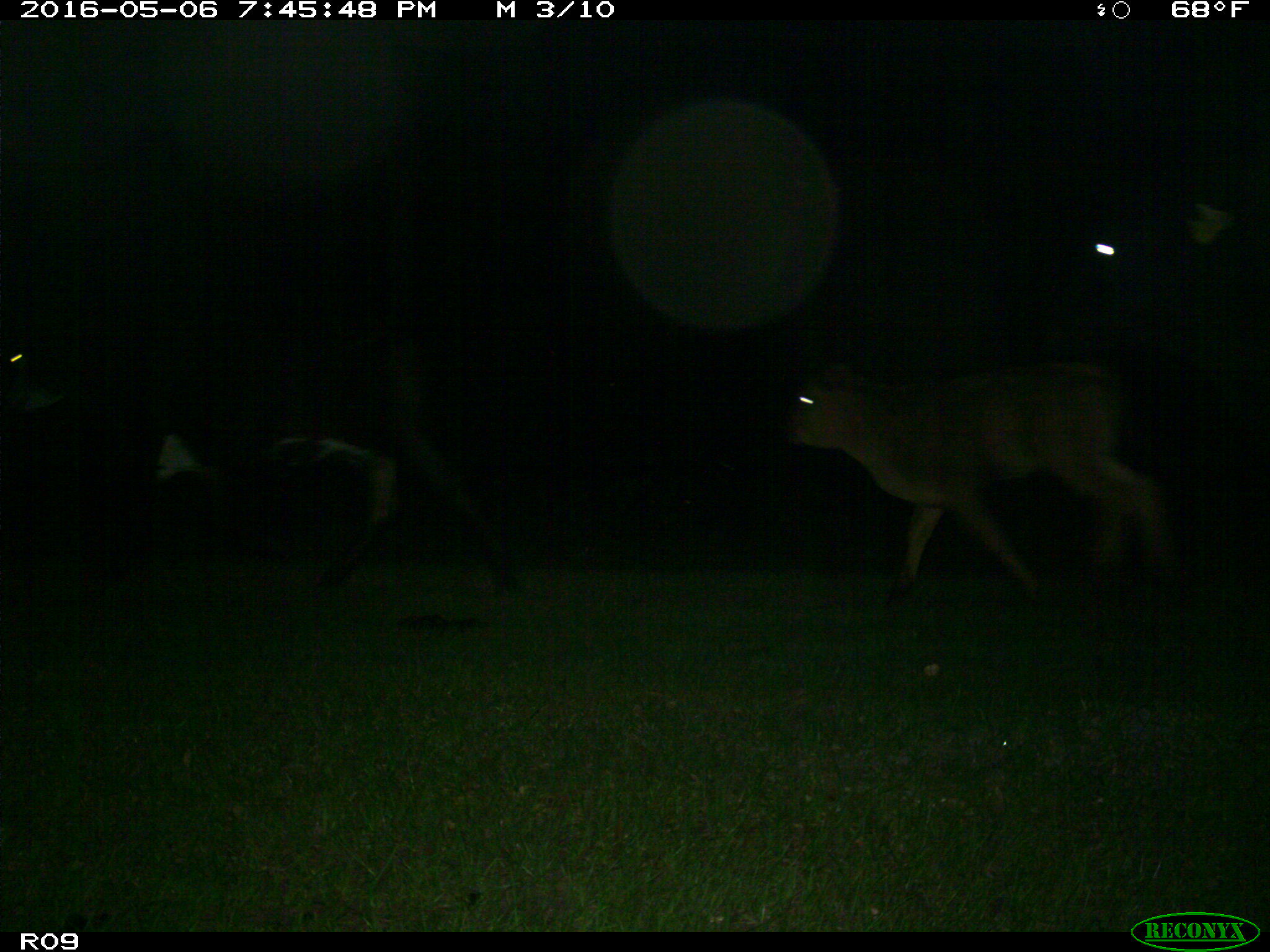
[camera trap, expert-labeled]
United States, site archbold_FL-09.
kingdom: Animalia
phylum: Chordata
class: Mammalia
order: Artiodactyla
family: Bovidae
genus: Bos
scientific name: Bos taurus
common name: domestic cow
Bos taurus (domestic cow).